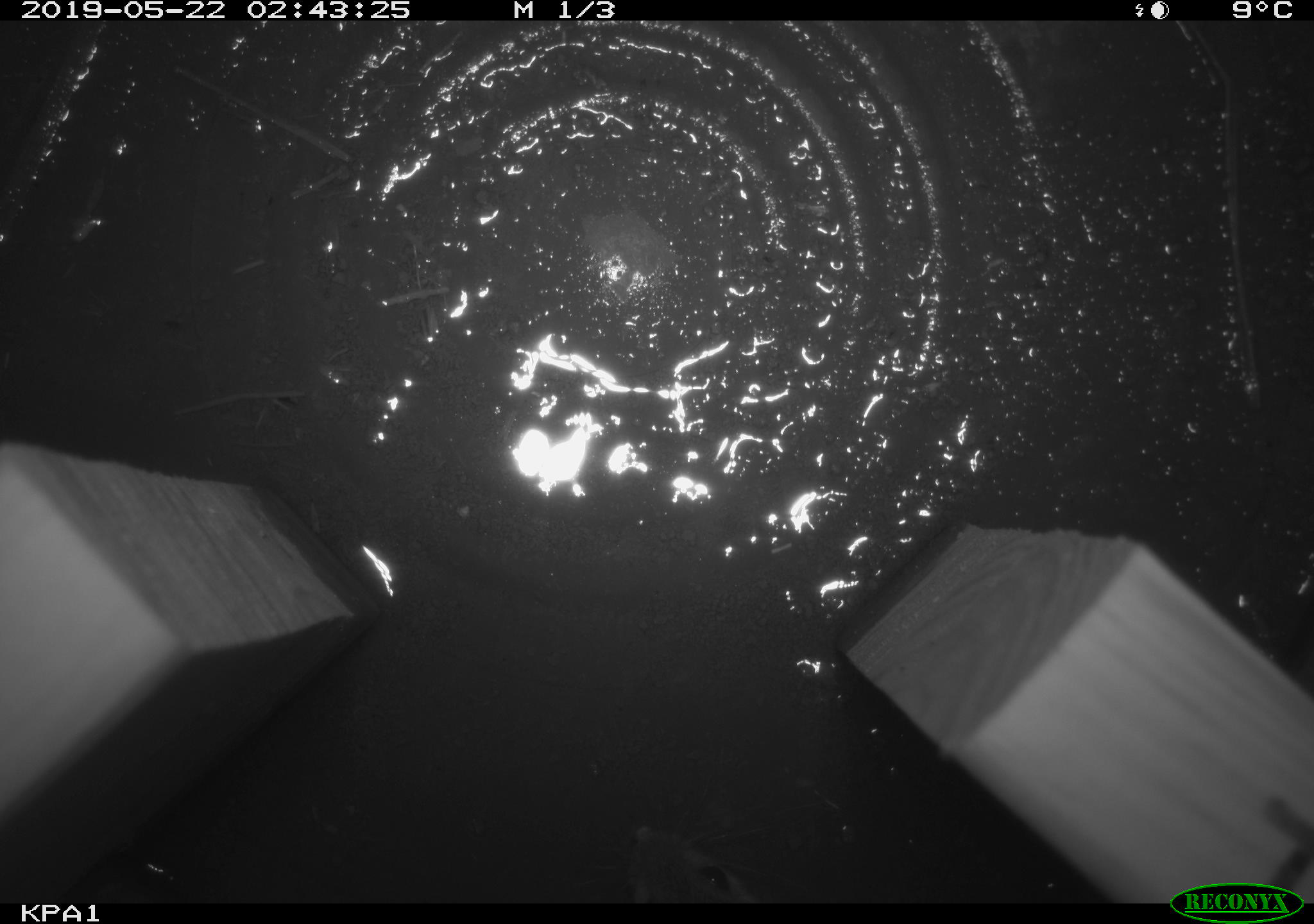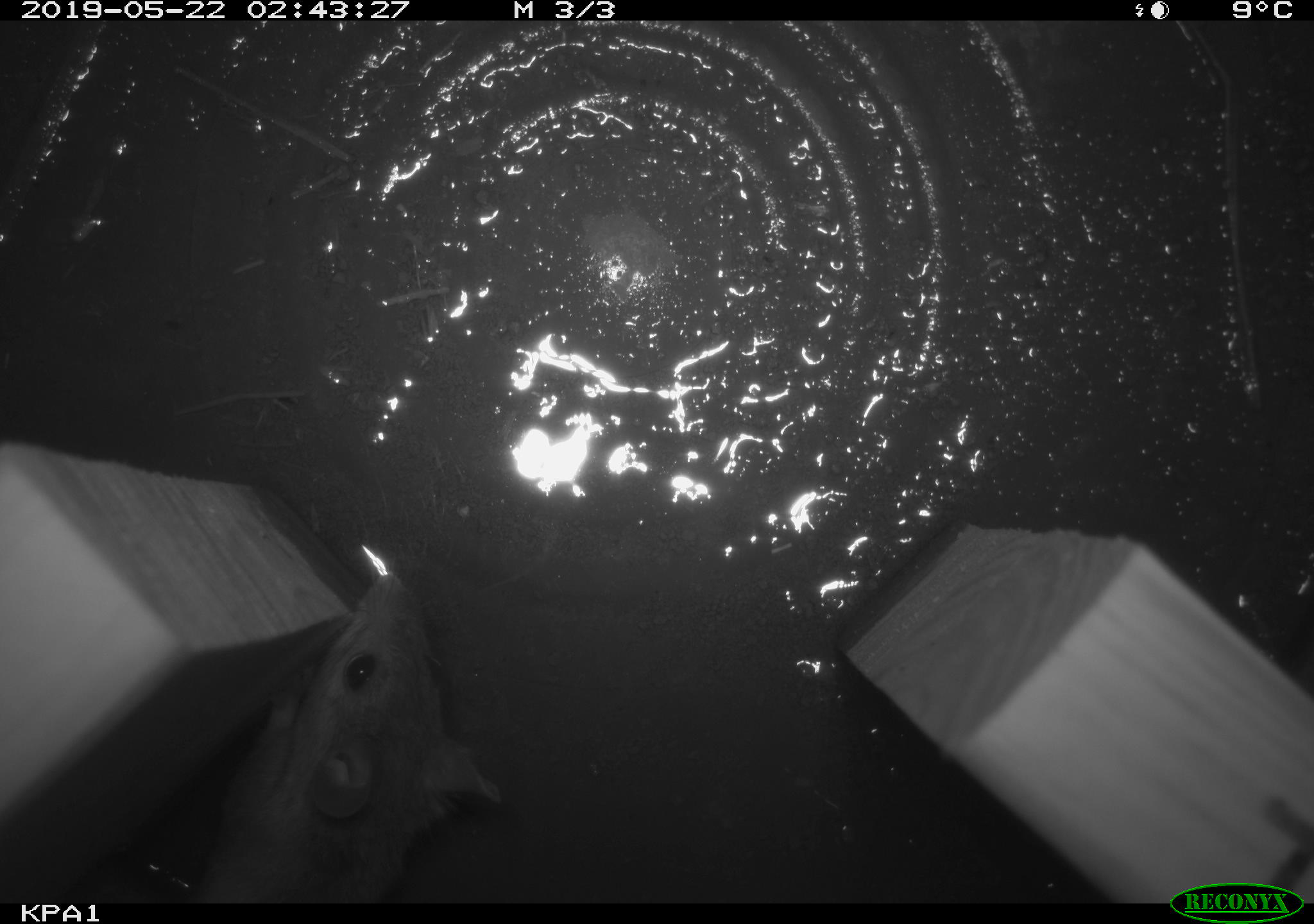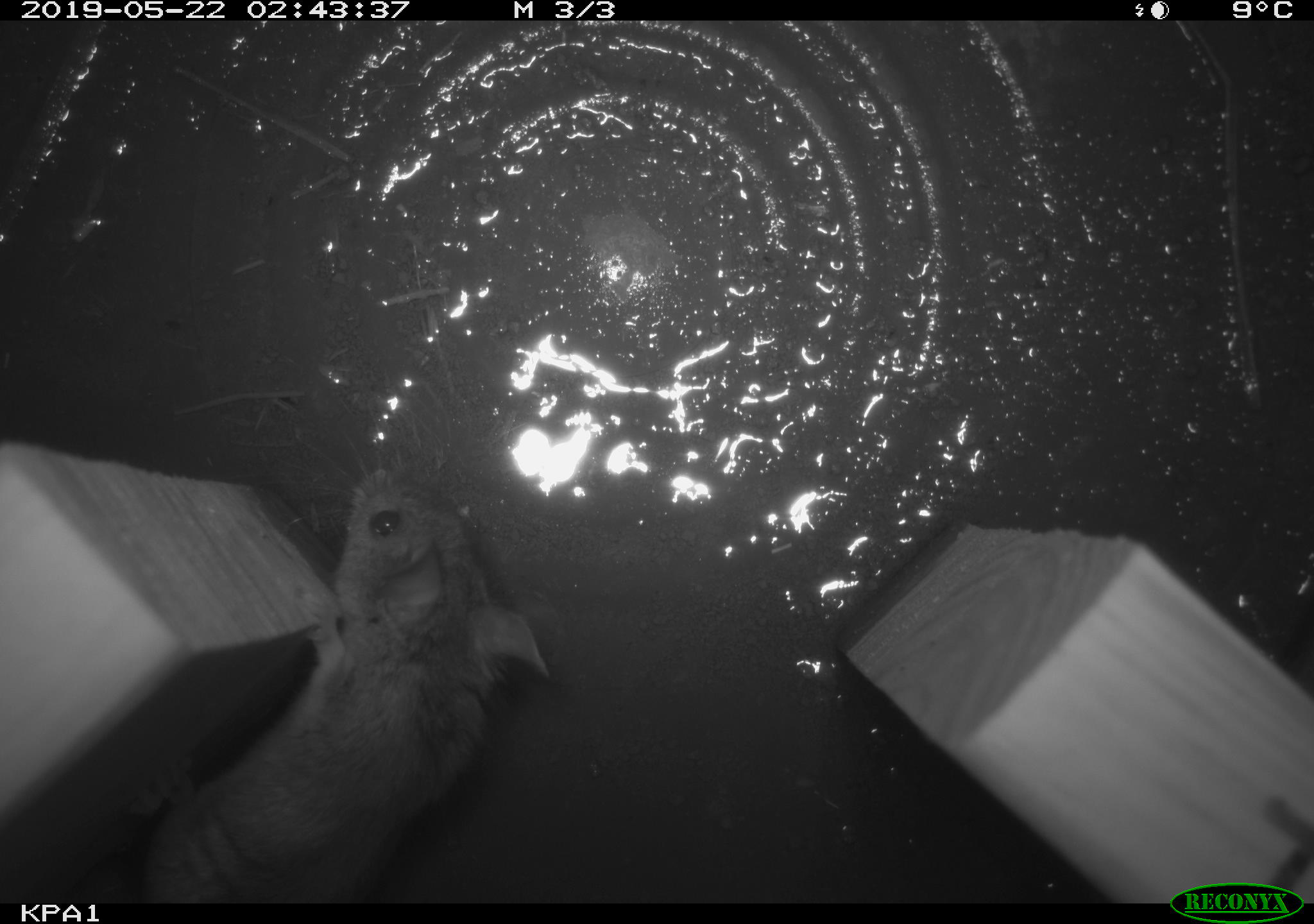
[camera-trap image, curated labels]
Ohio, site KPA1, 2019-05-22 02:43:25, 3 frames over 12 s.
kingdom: Animalia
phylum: Chordata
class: Mammalia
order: Rodentia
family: Cricetidae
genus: Peromyscus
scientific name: Peromyscus leucopus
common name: white-footed mouse